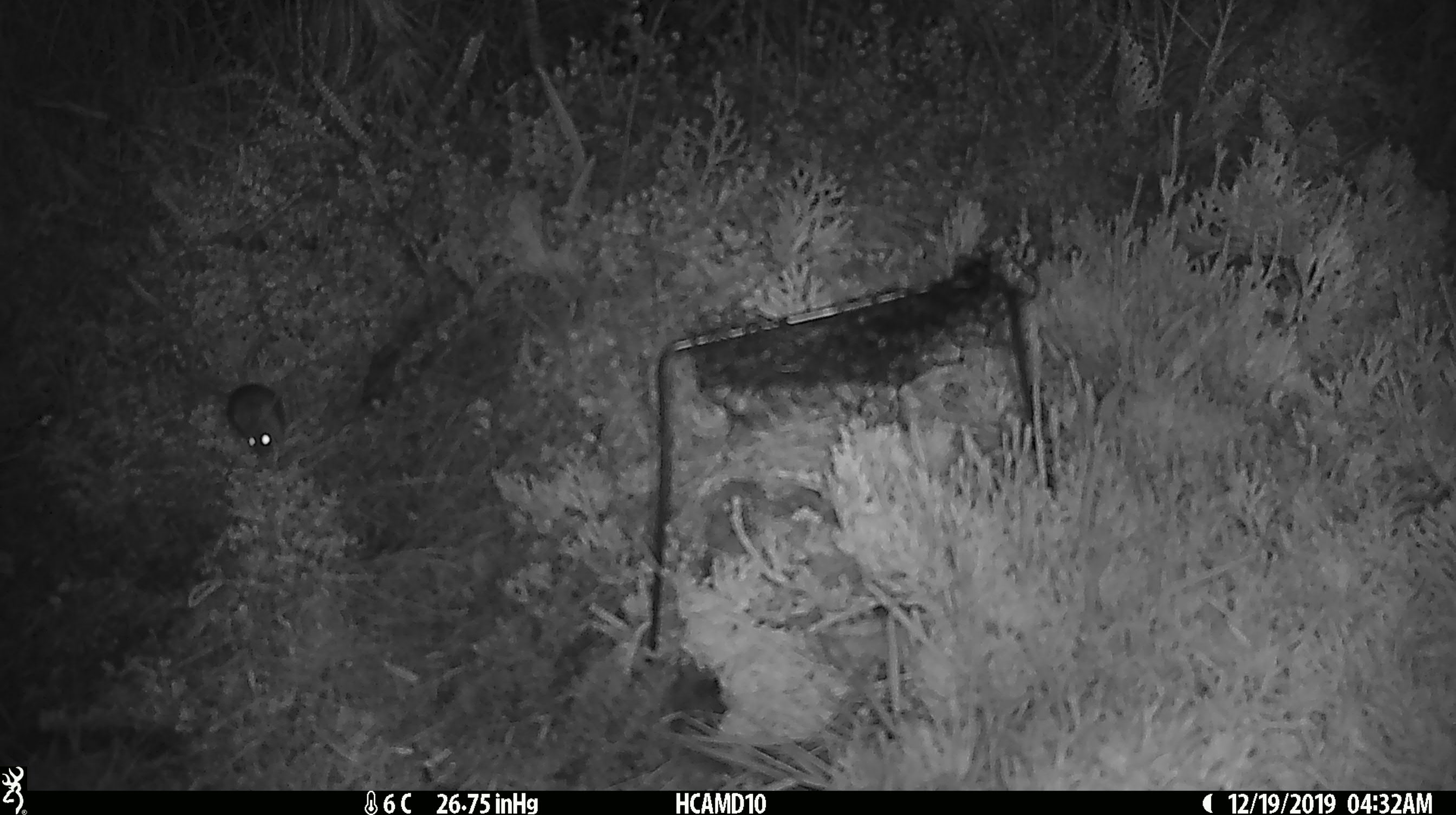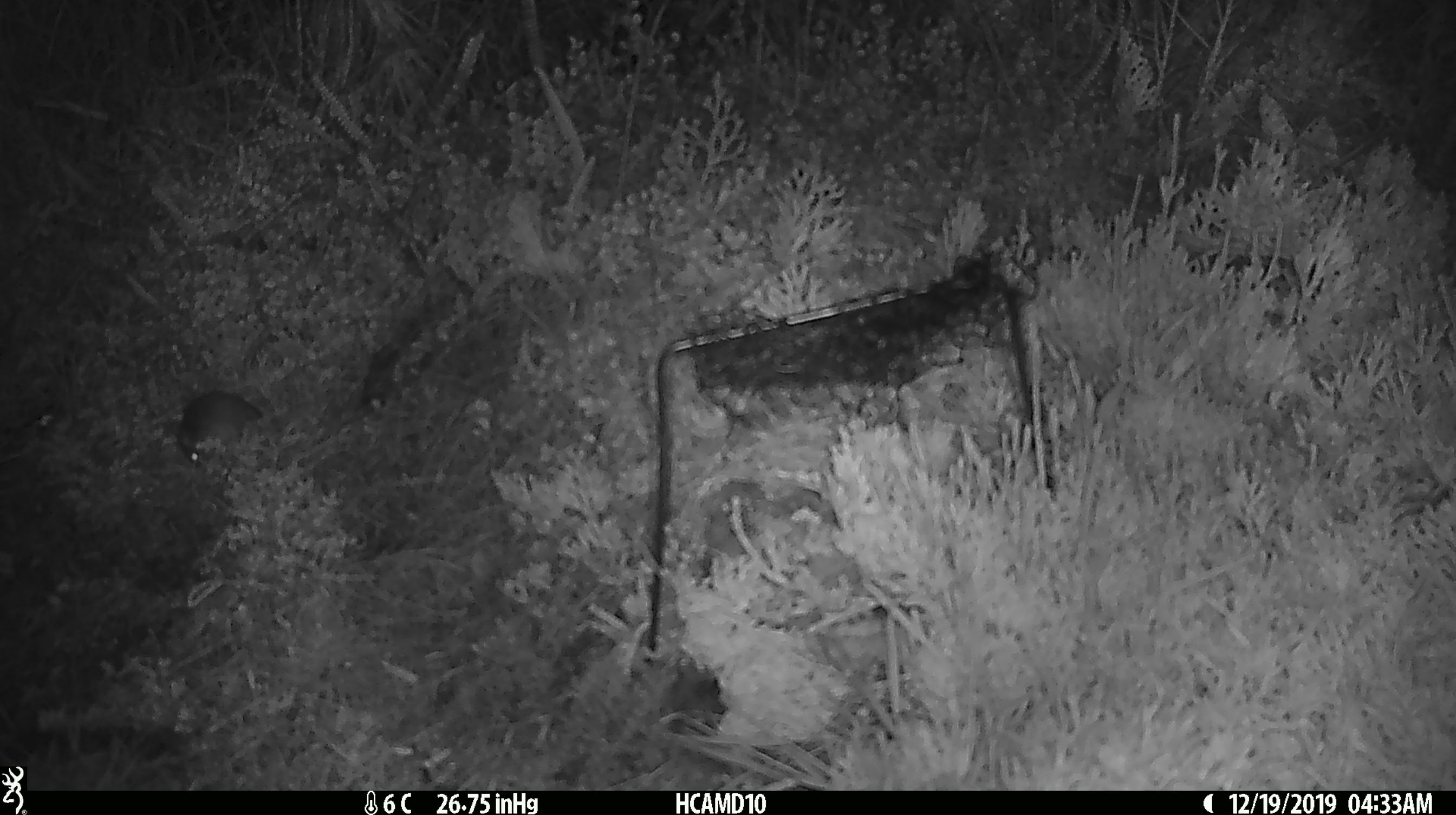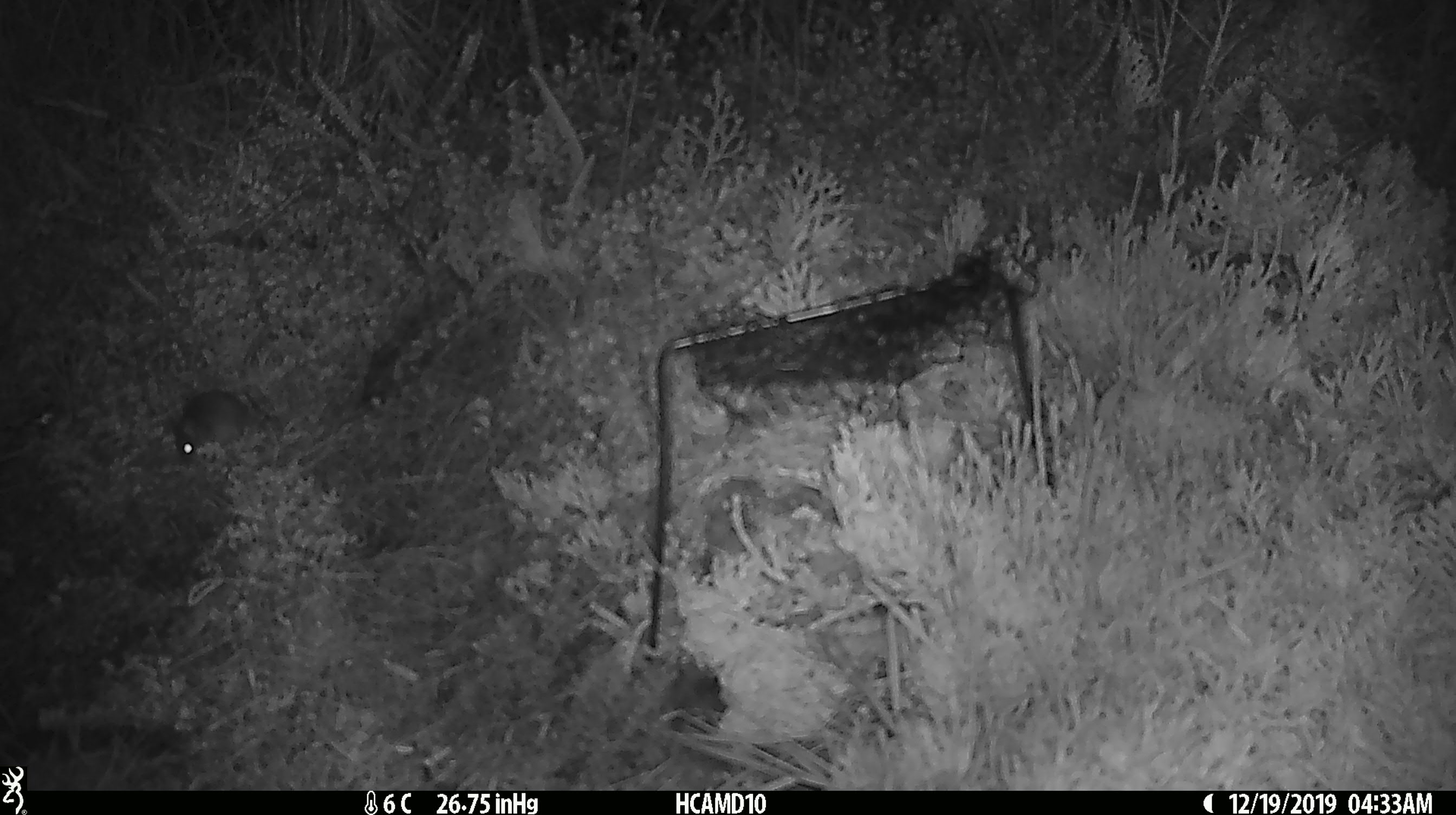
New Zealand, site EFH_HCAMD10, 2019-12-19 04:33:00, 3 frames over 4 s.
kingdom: Animalia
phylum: Chordata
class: Mammalia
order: Rodentia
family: Muridae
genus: Mus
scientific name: Mus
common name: mouse